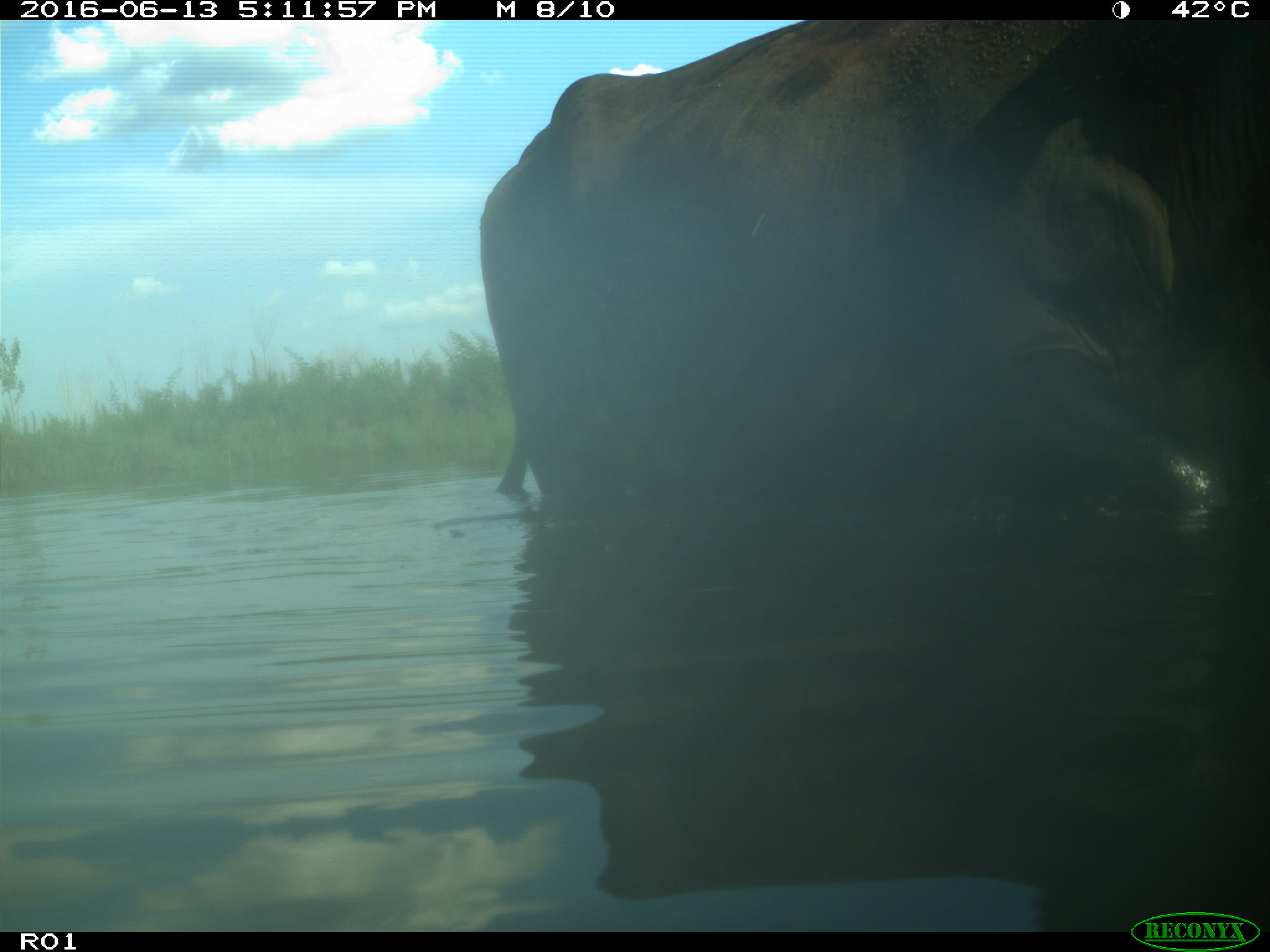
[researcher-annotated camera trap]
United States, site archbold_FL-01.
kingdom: Animalia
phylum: Chordata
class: Mammalia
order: Artiodactyla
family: Bovidae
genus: Bos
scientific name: Bos taurus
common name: domestic cow